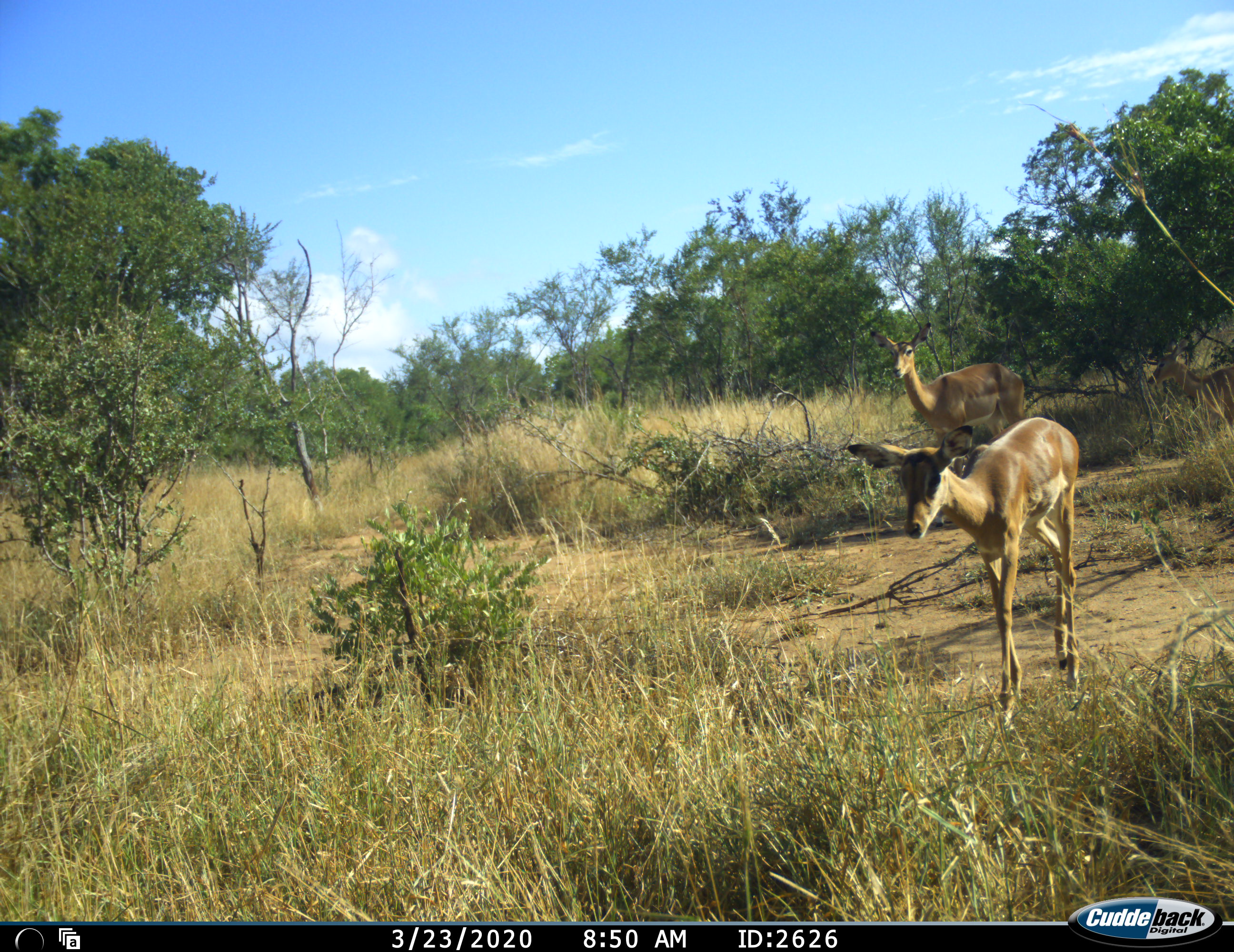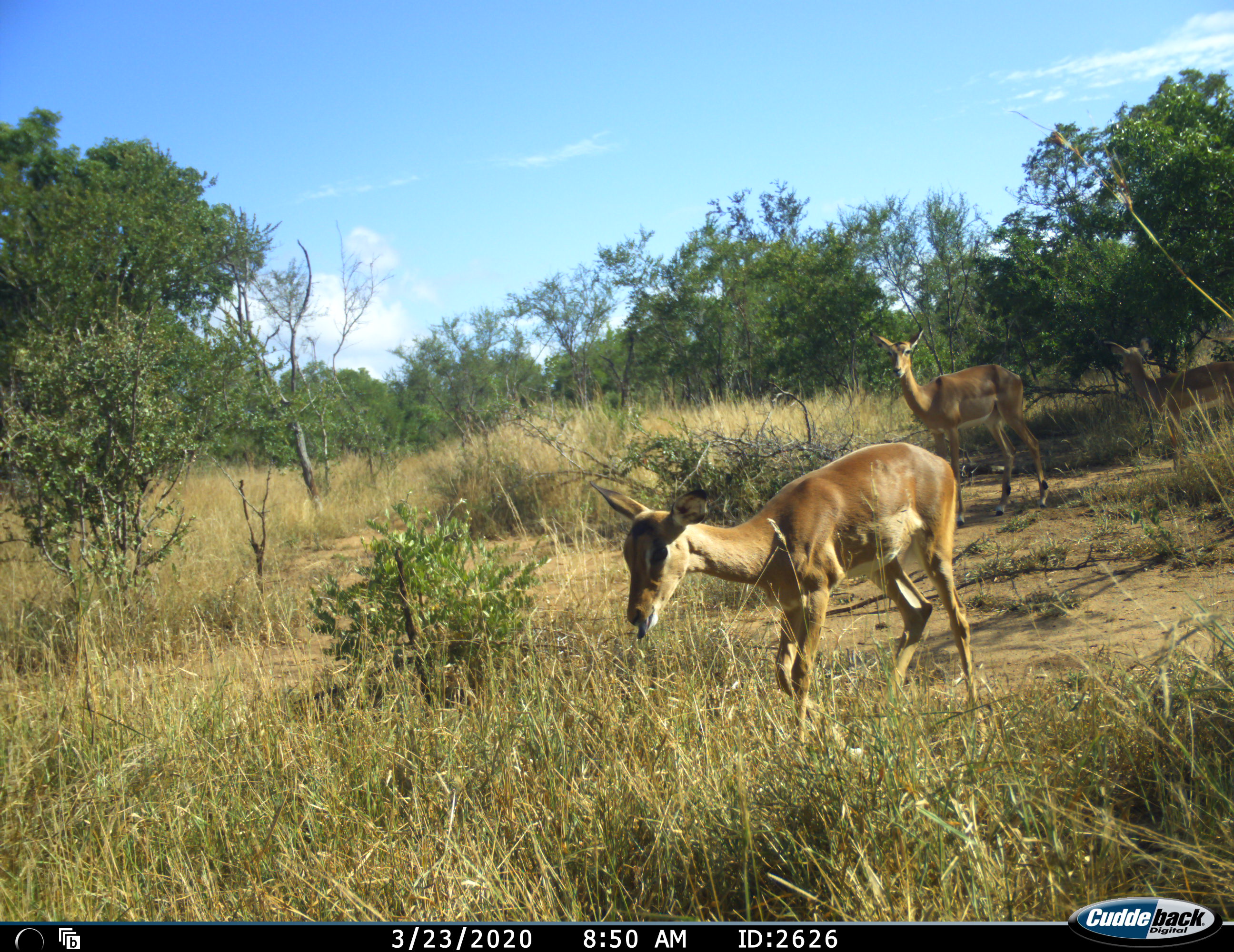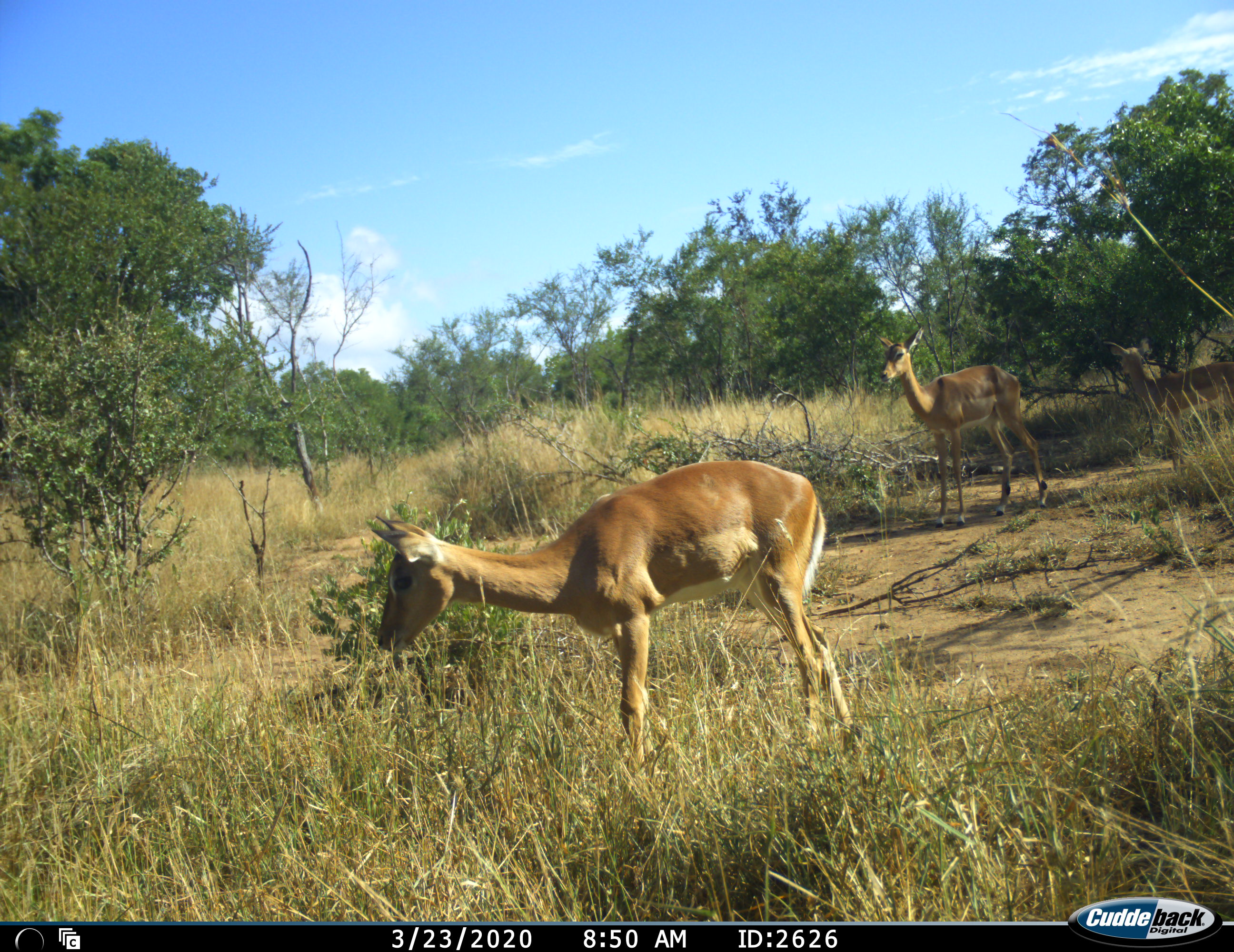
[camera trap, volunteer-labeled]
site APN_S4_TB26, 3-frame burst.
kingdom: Animalia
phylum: Chordata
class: Mammalia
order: Artiodactyla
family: Bovidae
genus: Aepyceros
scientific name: Aepyceros melampus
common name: impala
Impala (Aepyceros melampus), count 2. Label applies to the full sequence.